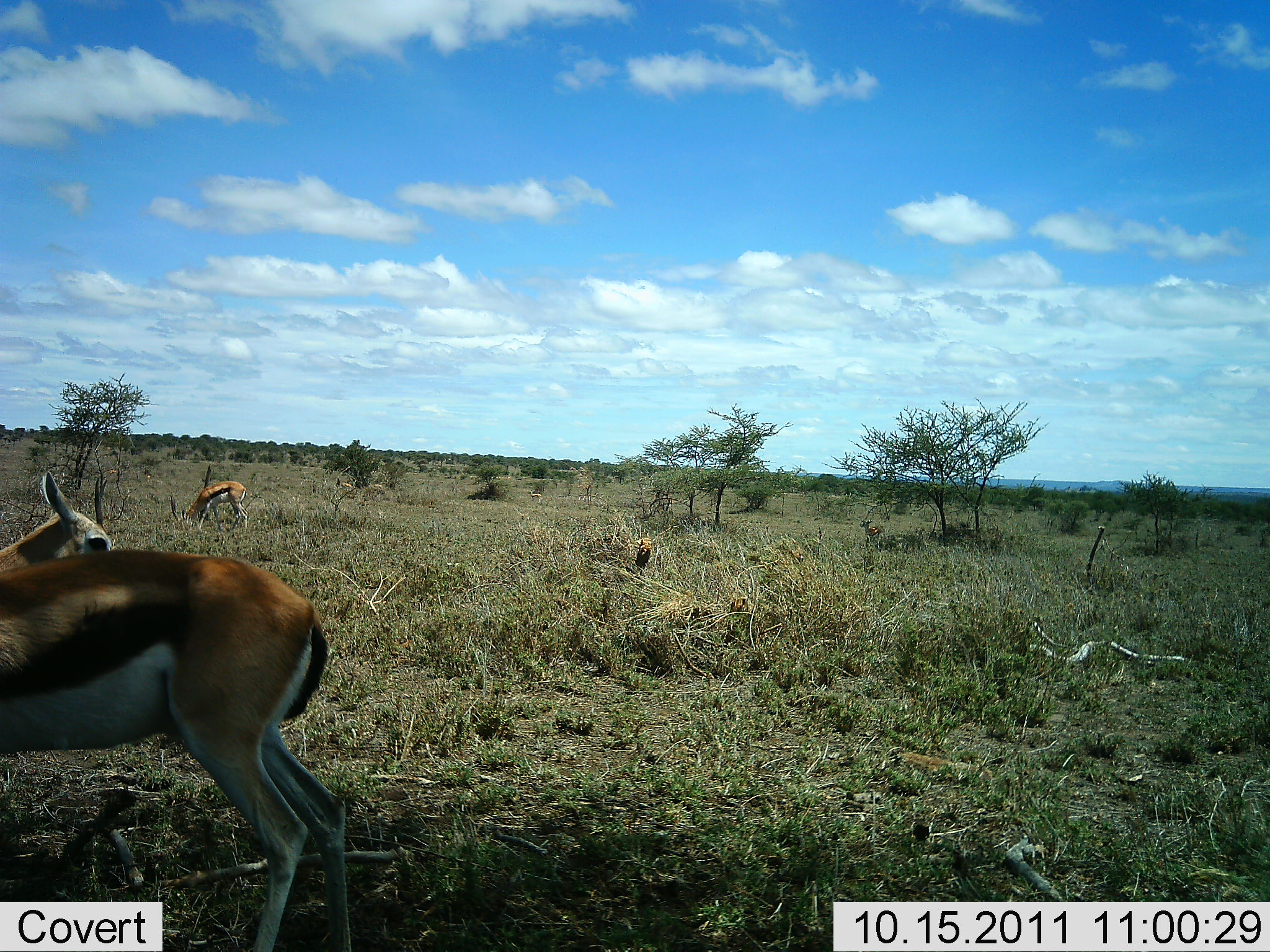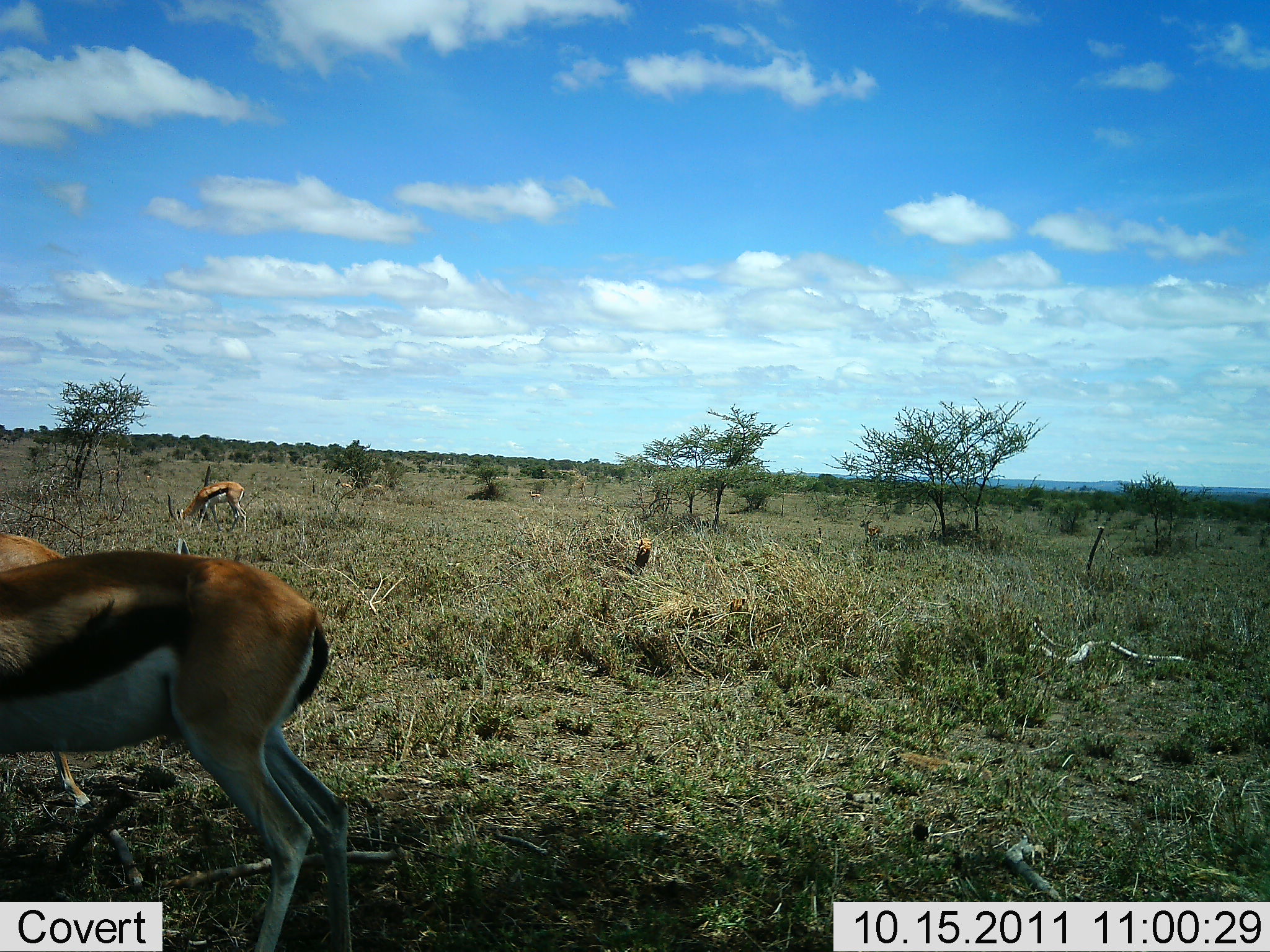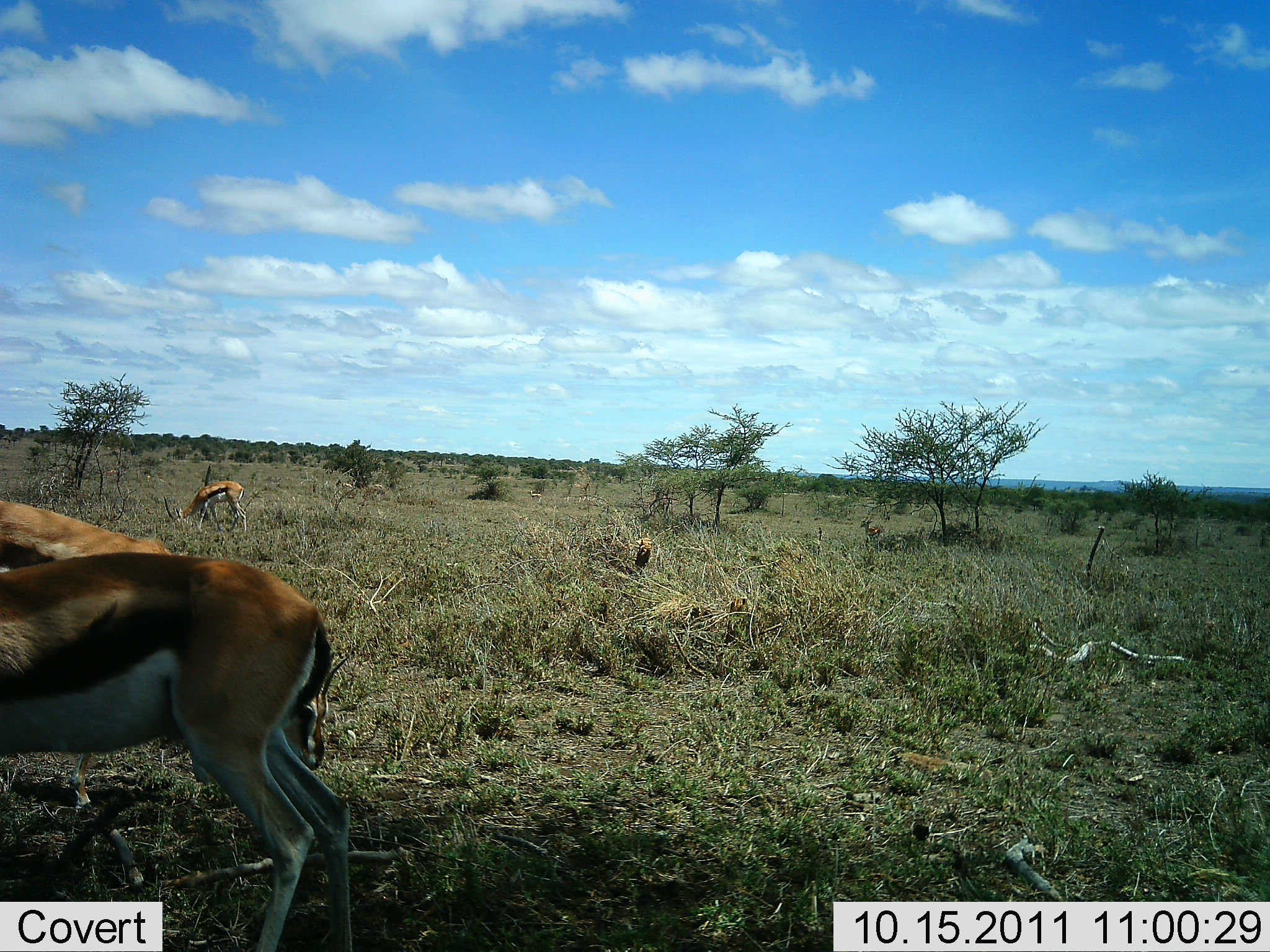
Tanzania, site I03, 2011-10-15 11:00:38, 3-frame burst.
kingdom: Animalia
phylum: Chordata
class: Mammalia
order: Artiodactyla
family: Bovidae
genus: Eudorcas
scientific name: Eudorcas thomsonii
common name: thomson's gazelle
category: gazellethomsons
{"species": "gazellethomsons (thomson's gazelle) (Eudorcas thomsonii)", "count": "3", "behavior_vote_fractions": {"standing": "75%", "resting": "0%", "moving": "33%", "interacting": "0%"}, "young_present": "0%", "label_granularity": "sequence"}